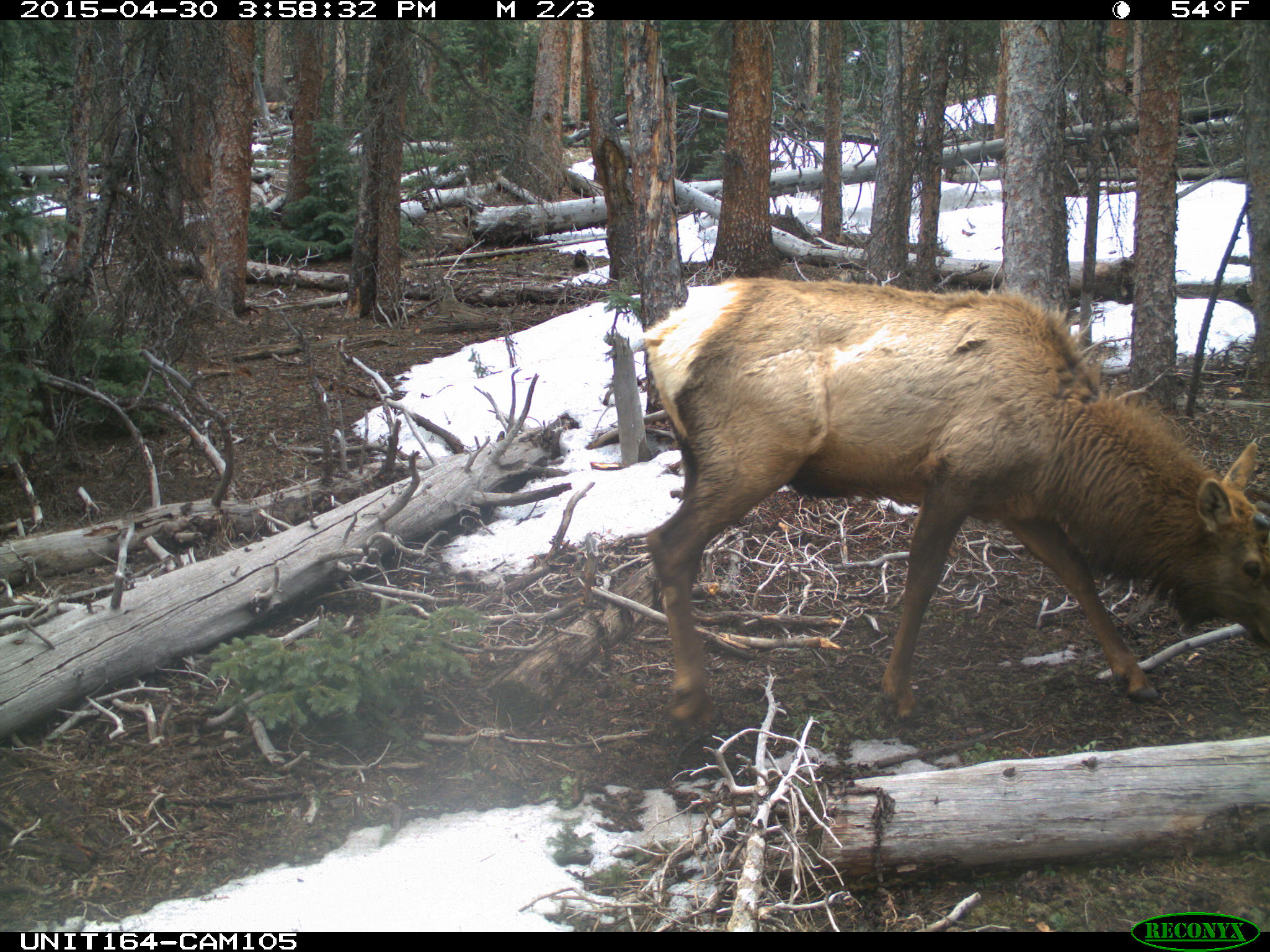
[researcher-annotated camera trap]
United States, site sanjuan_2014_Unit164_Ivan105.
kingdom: Animalia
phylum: Chordata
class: Mammalia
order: Artiodactyla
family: Cervidae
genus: Cervus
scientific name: Cervus elaphus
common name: red deer